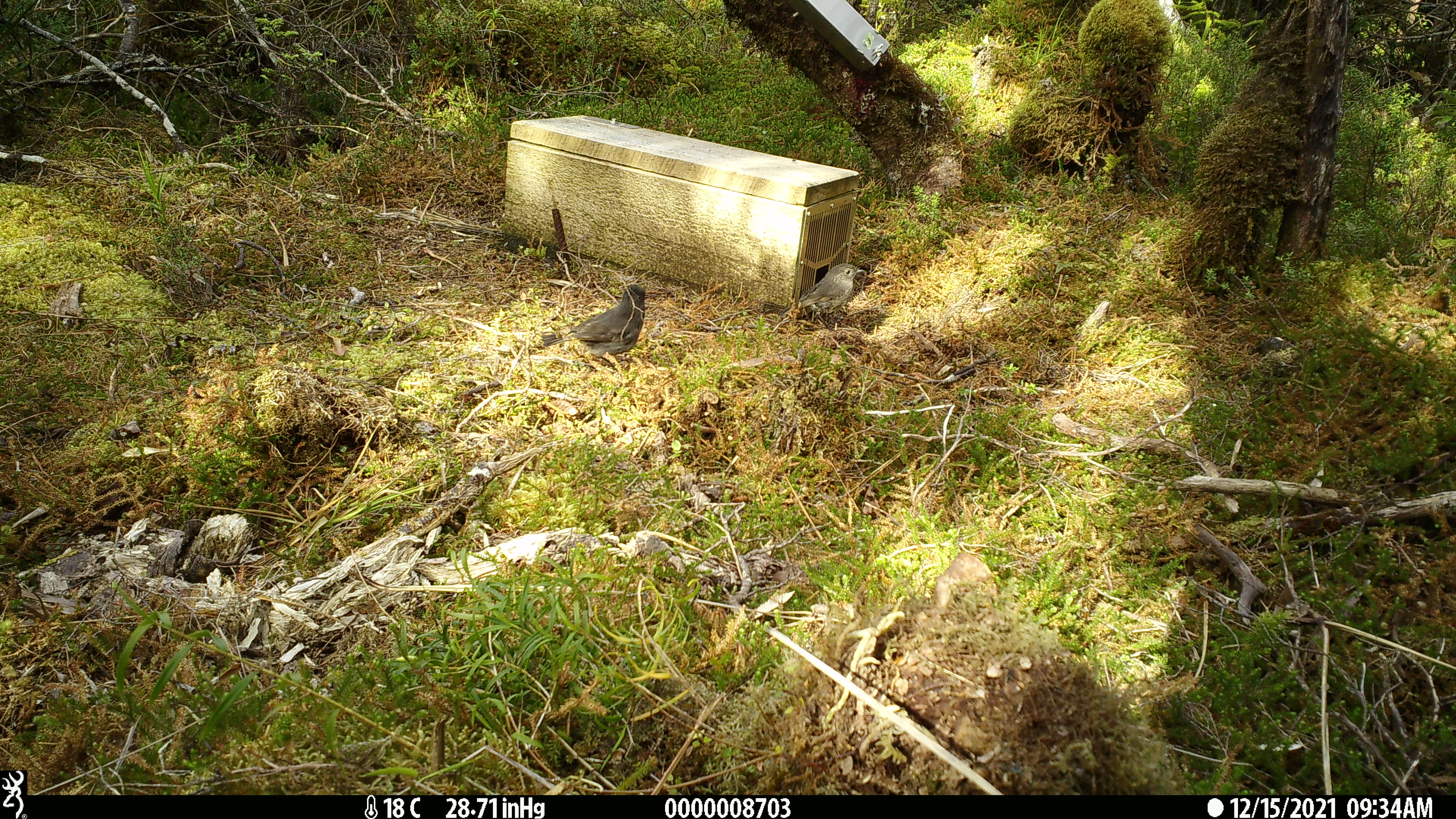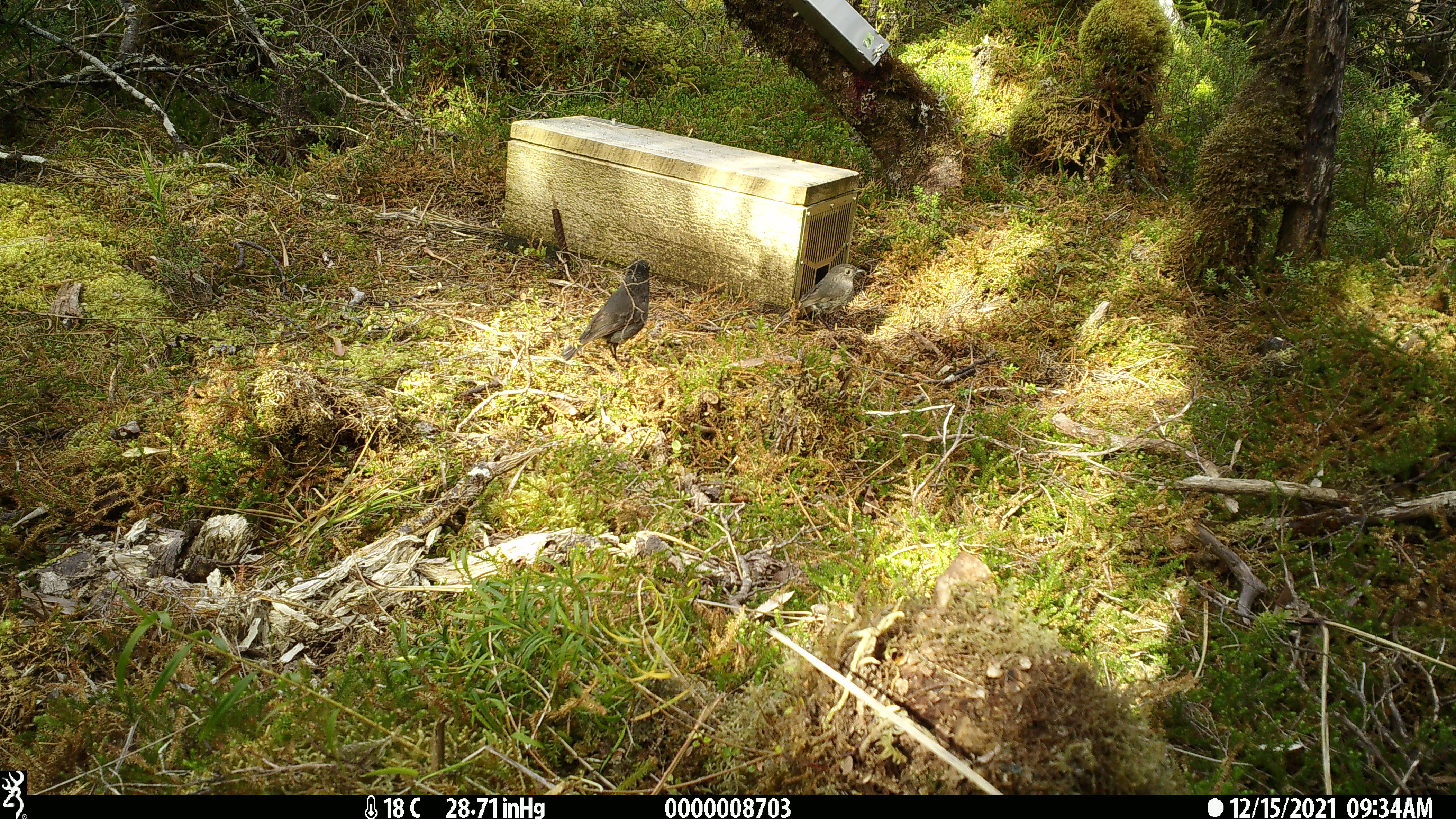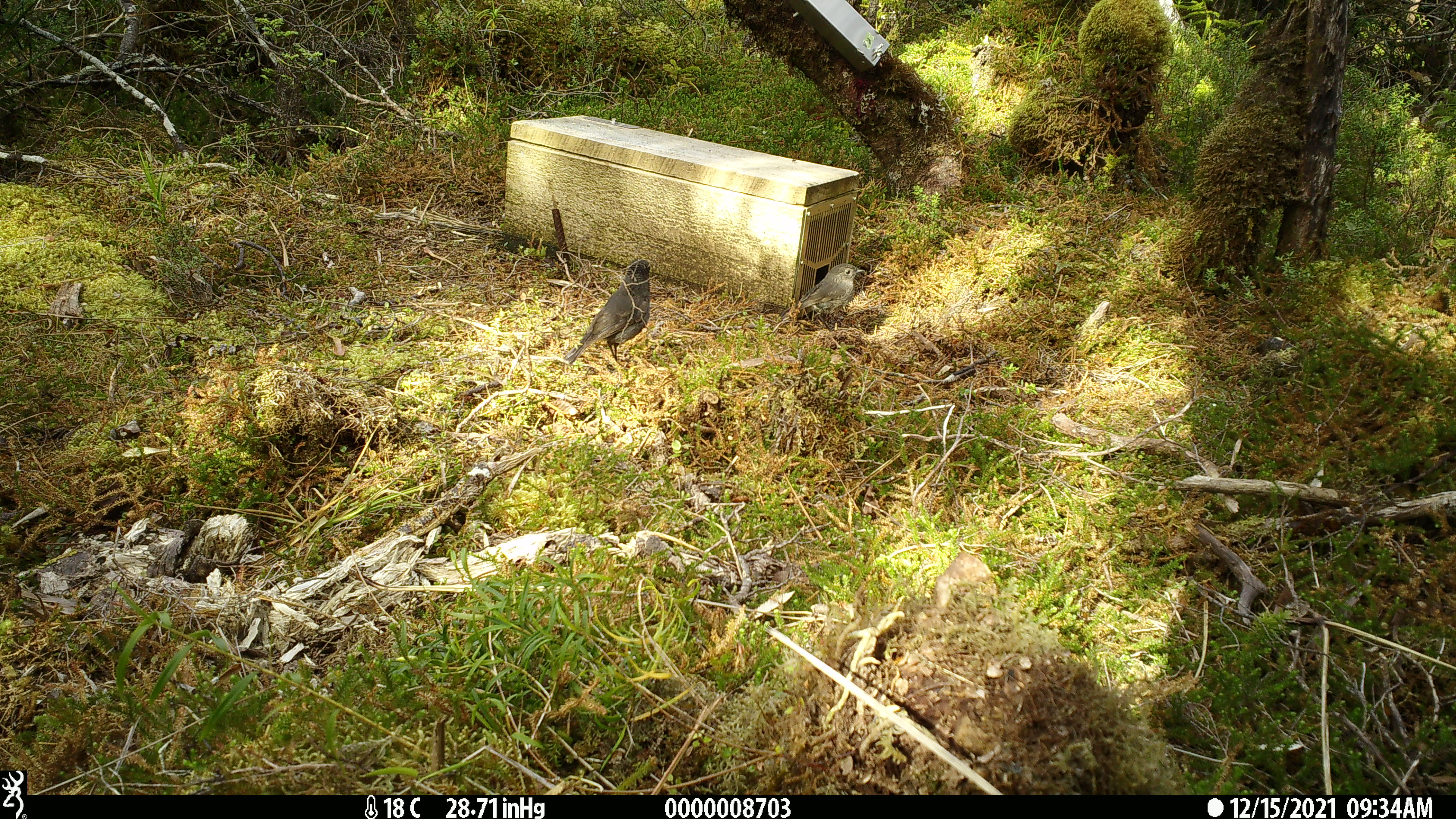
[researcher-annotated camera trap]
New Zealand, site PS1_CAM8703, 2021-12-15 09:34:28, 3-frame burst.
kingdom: Animalia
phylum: Chordata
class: Aves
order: Passeriformes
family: Petroicidae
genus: Petroica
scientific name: Petroica australis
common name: new zealand robin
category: robin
Robin (new zealand robin) (Petroica australis).